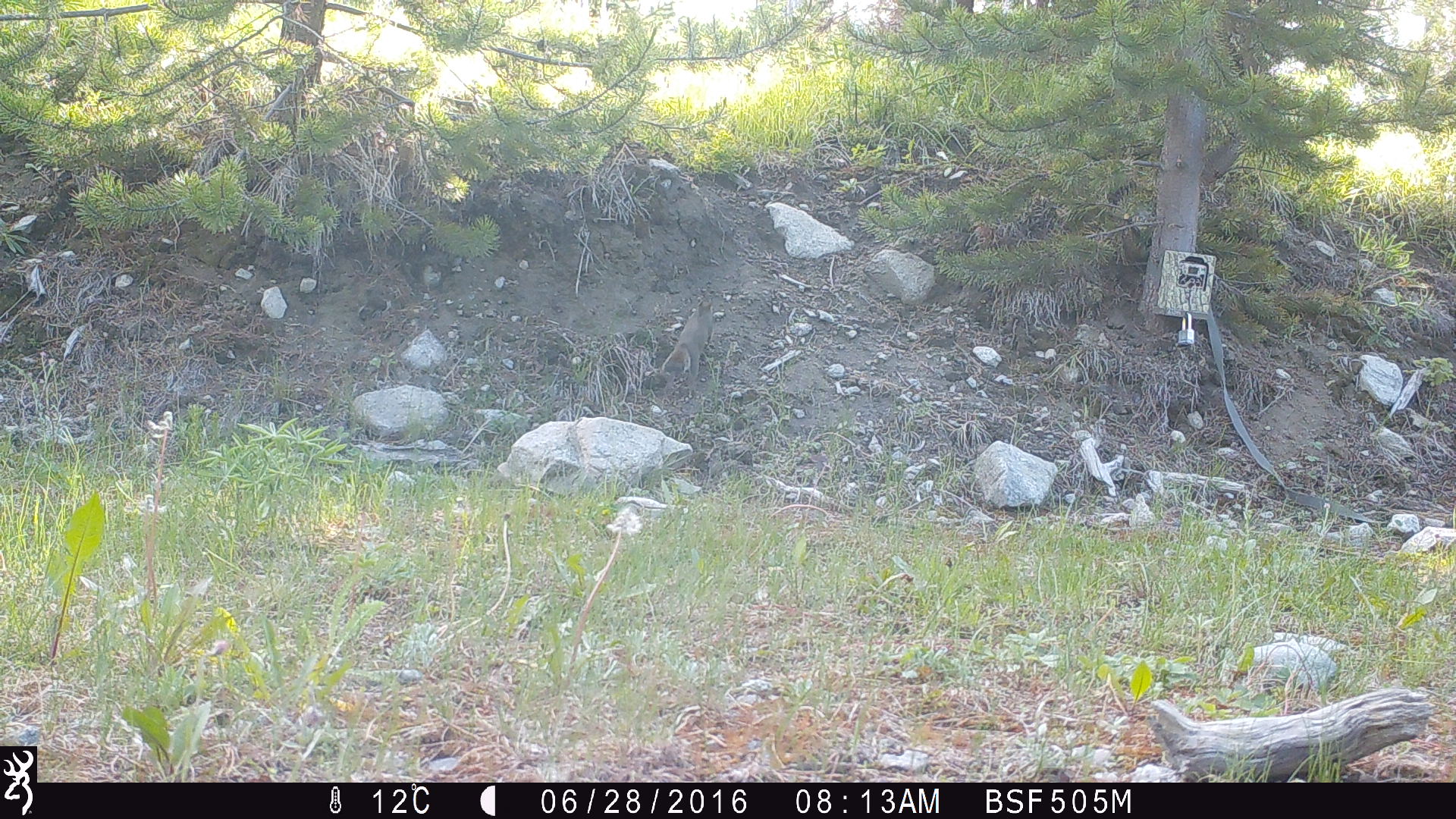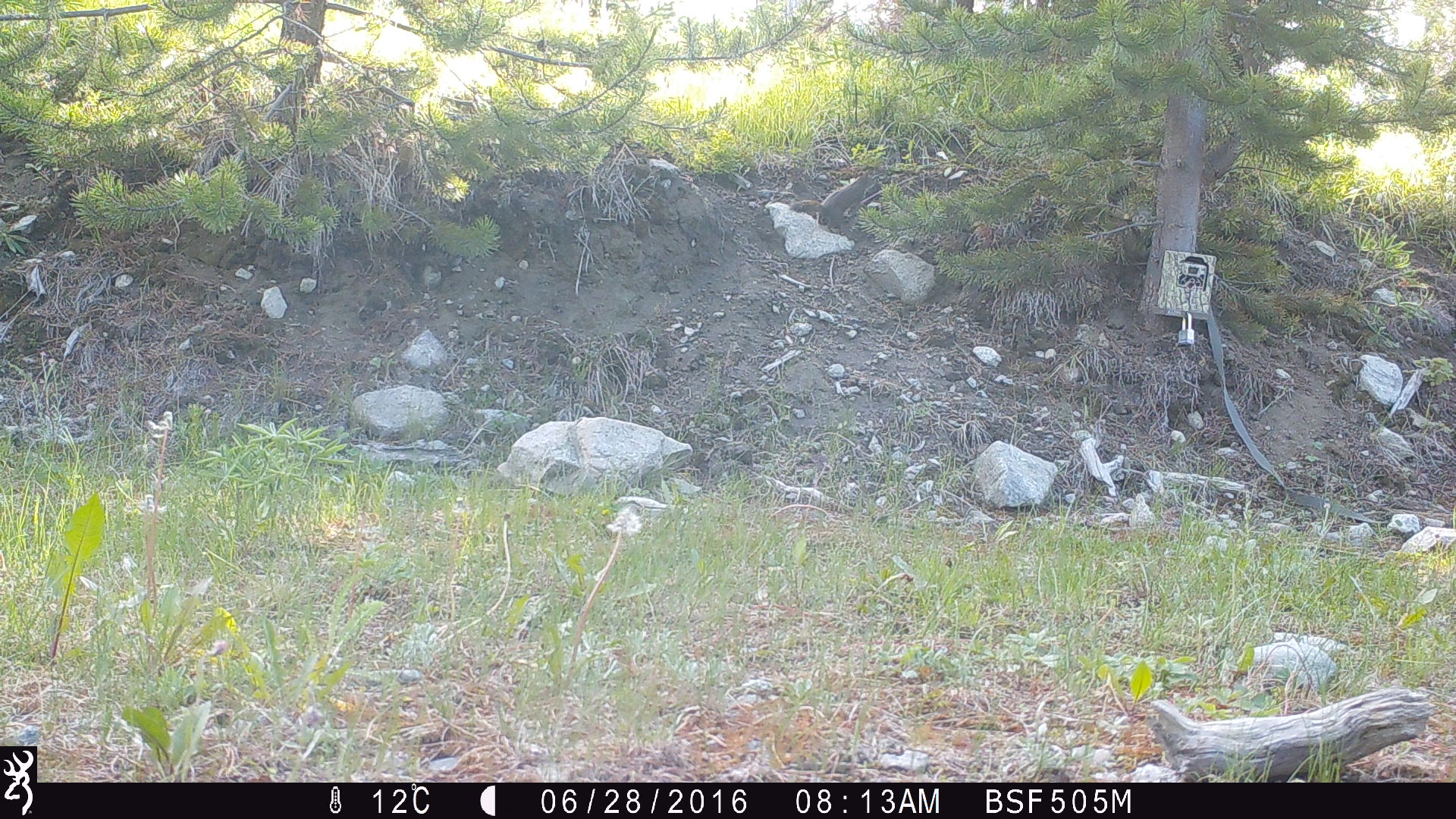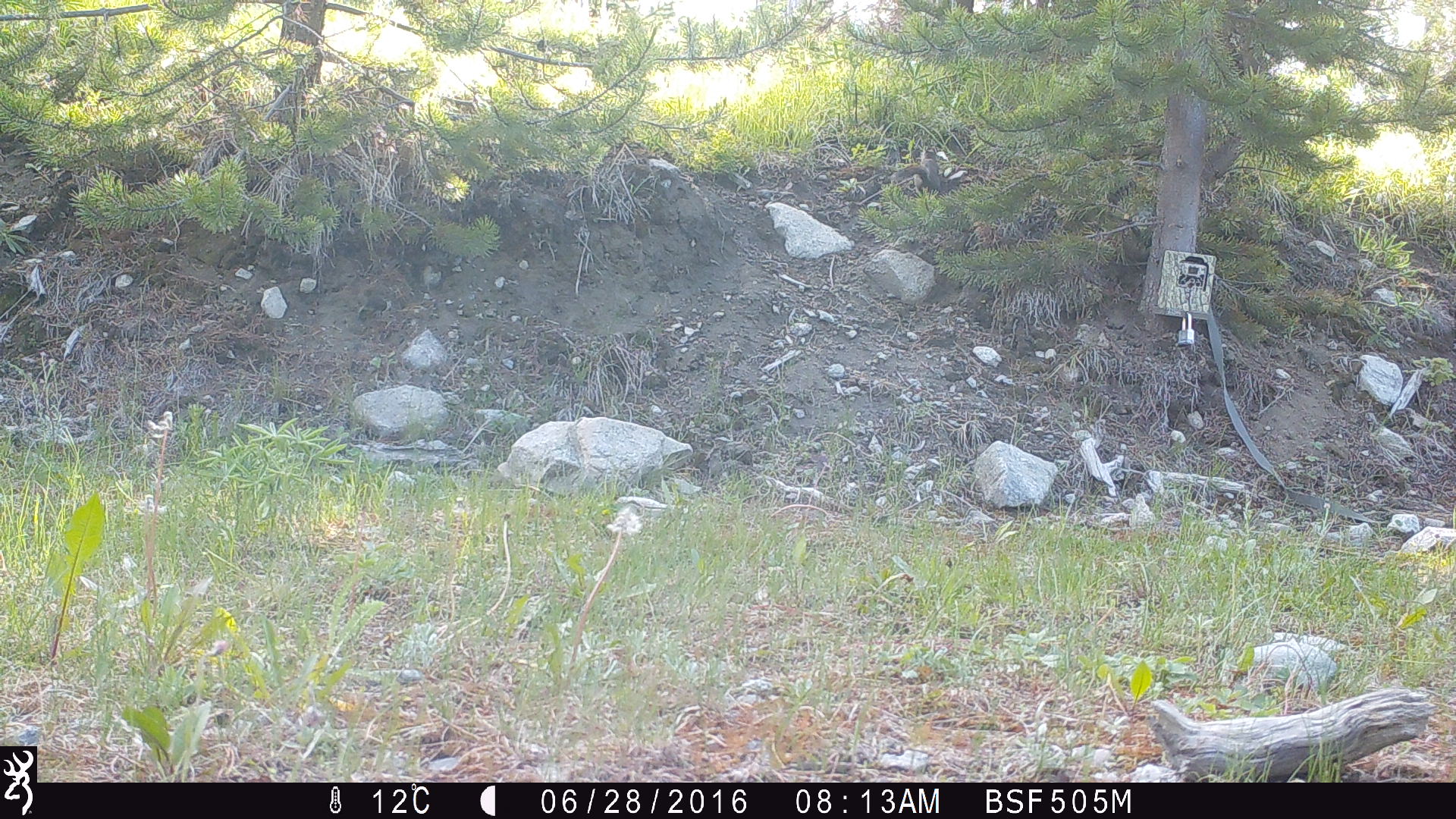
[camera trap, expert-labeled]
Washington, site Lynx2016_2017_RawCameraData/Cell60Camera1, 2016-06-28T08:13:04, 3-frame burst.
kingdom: Animalia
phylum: Chordata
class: Mammalia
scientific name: Mammalia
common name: small mammal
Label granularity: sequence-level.